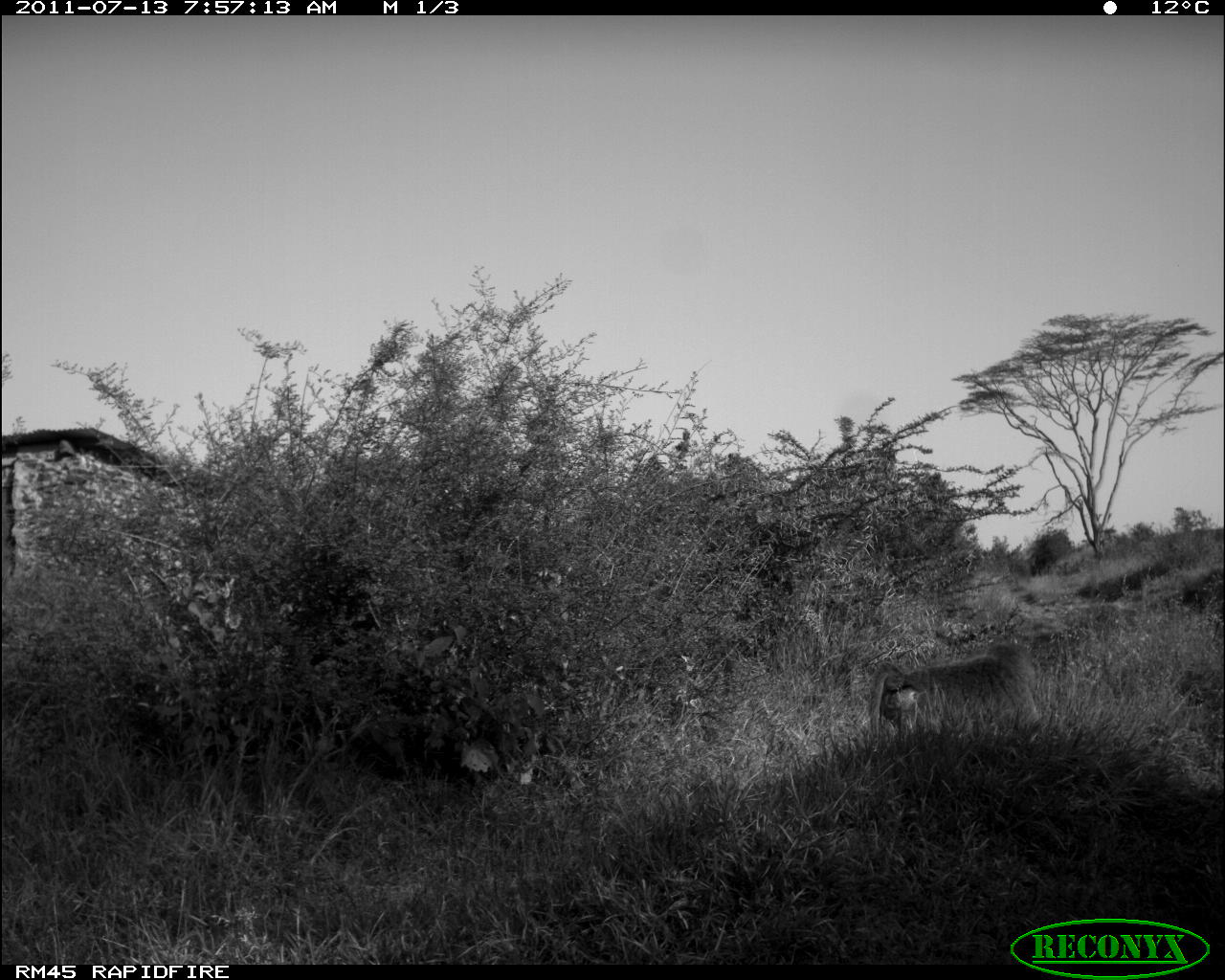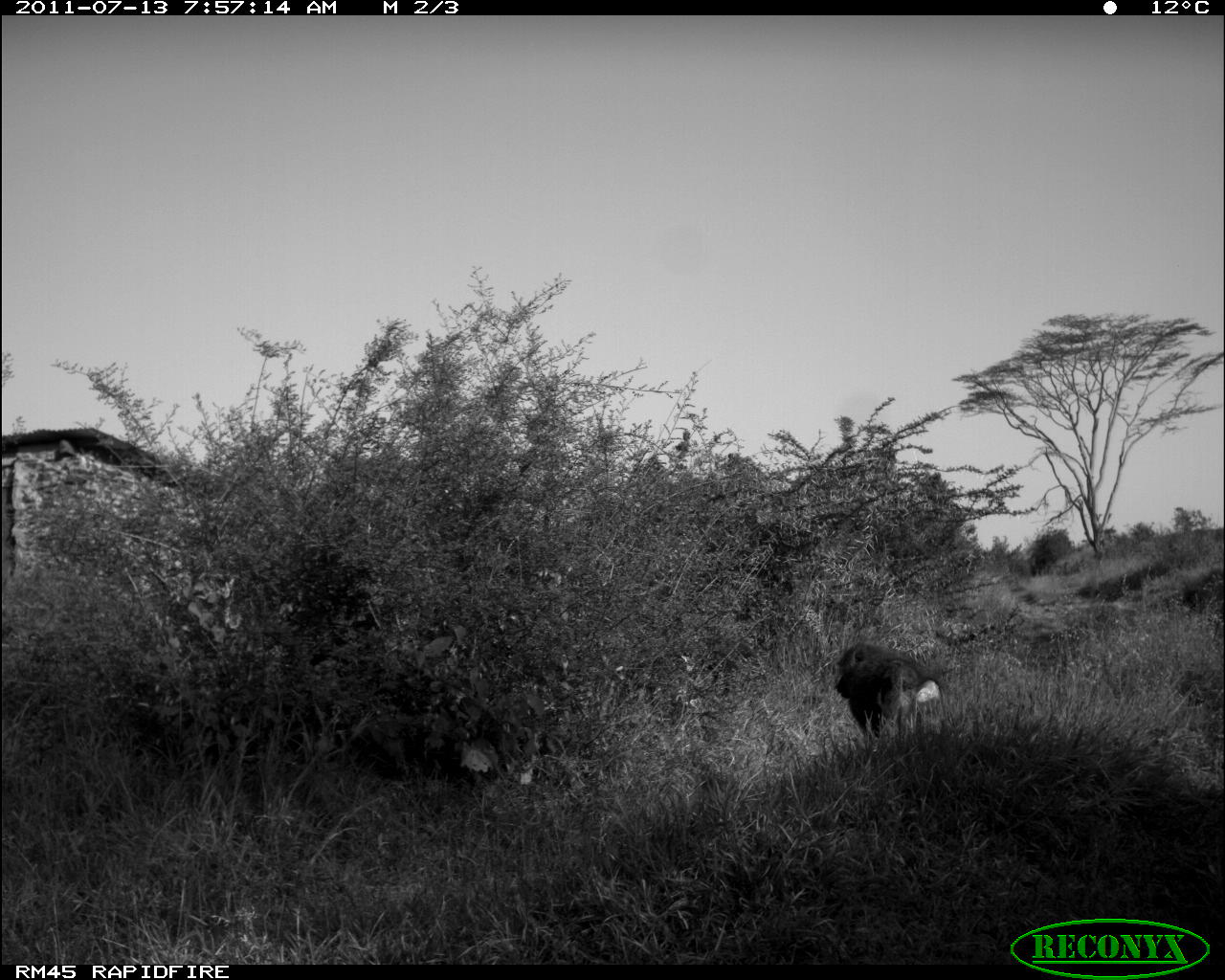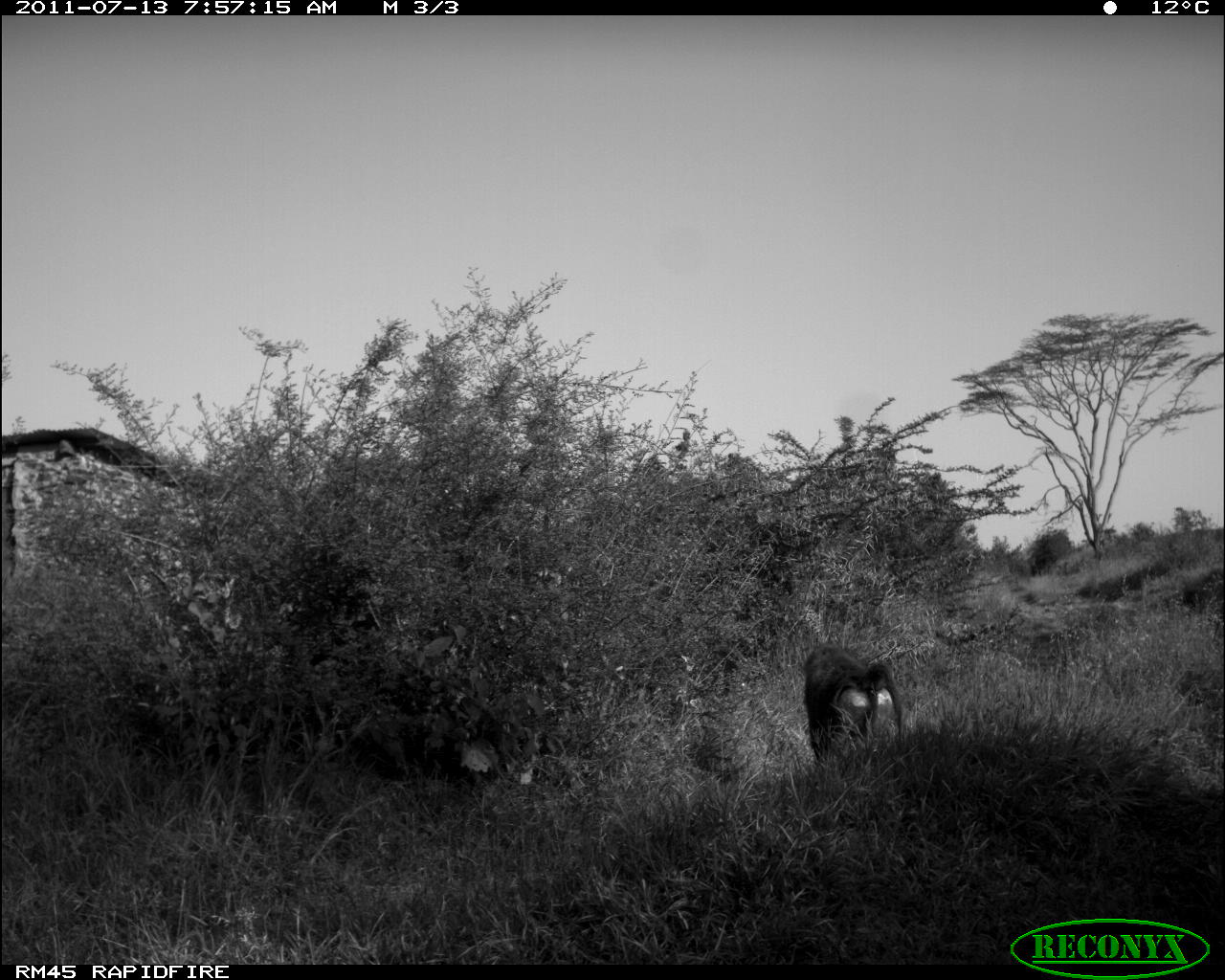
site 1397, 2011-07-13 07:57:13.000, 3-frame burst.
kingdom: Animalia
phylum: Chordata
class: Mammalia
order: Primates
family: Cercopithecidae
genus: Papio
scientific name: Papio anubis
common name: olive baboon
Papio anubis (olive baboon), count 1.